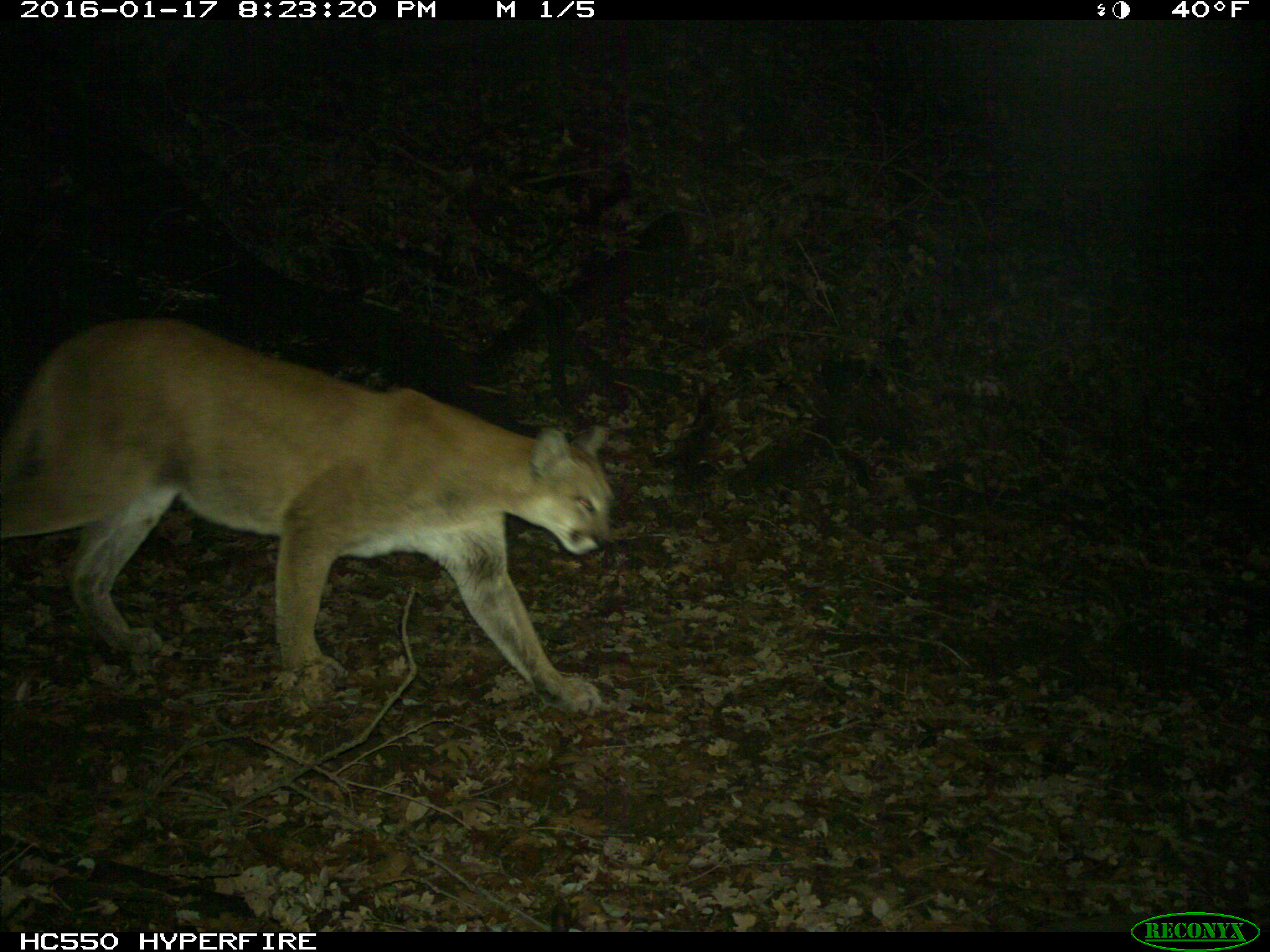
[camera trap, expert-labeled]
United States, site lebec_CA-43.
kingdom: Animalia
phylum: Chordata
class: Mammalia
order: Carnivora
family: Felidae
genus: Puma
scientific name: Puma concolor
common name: mountain lion